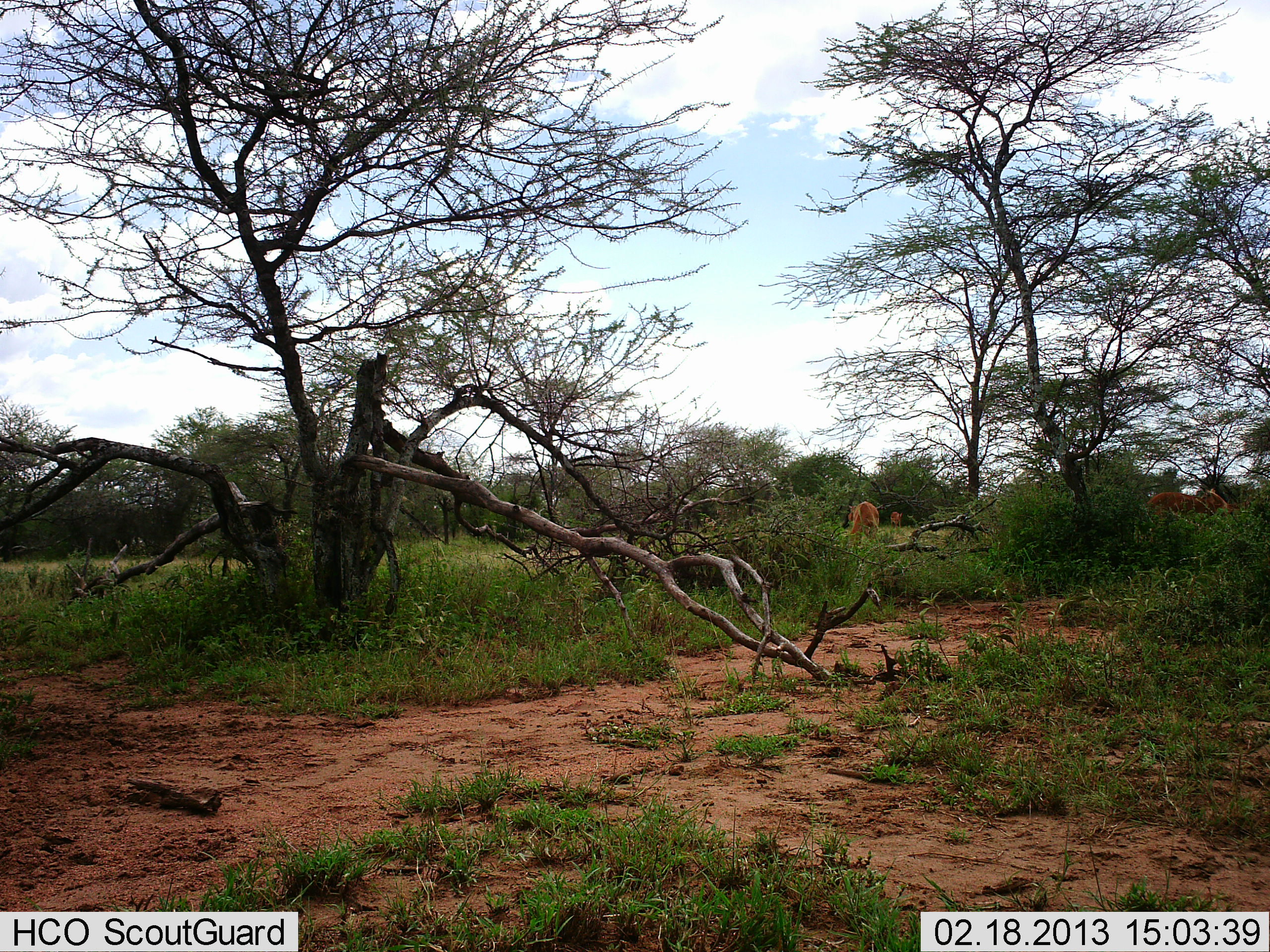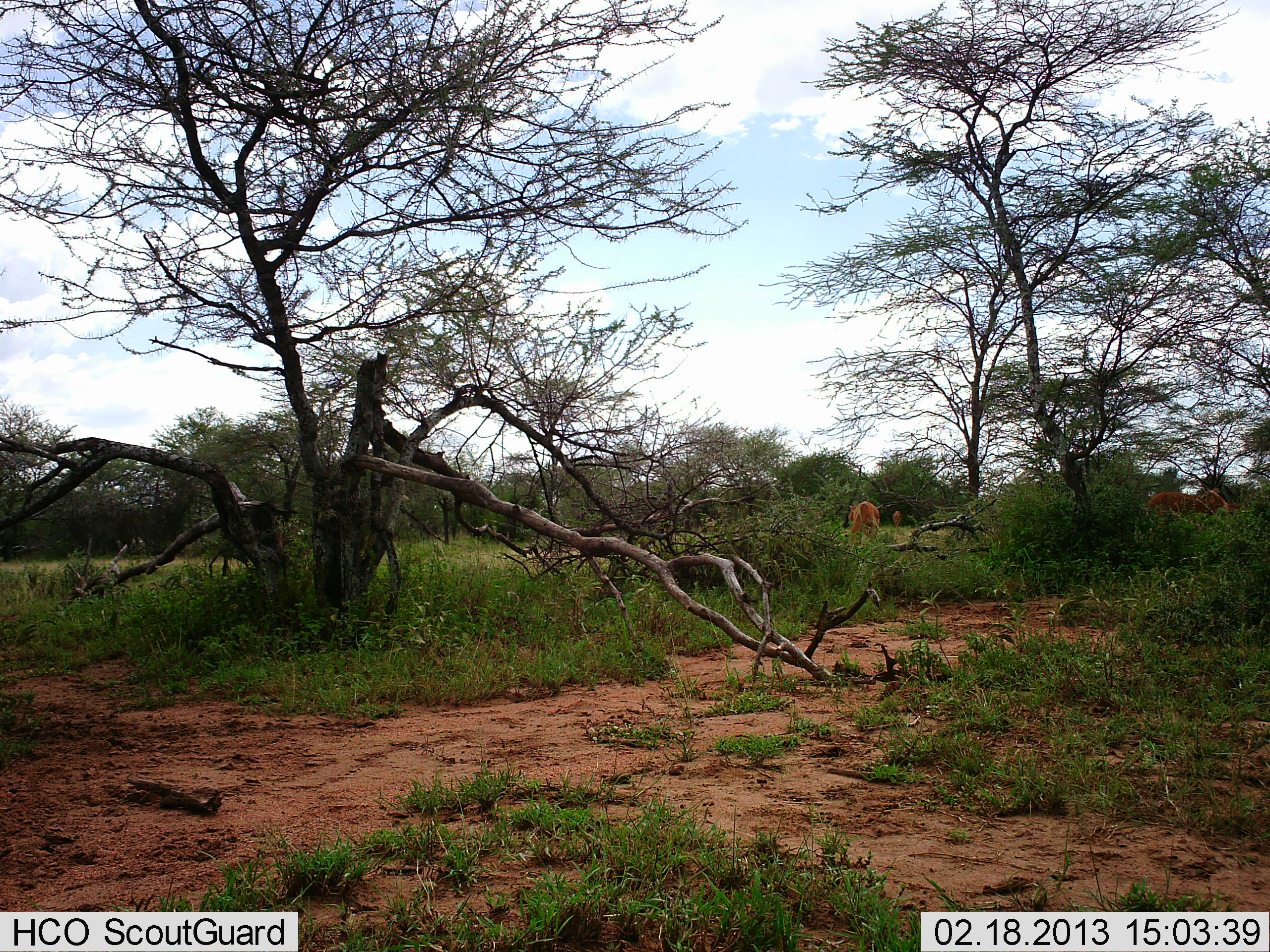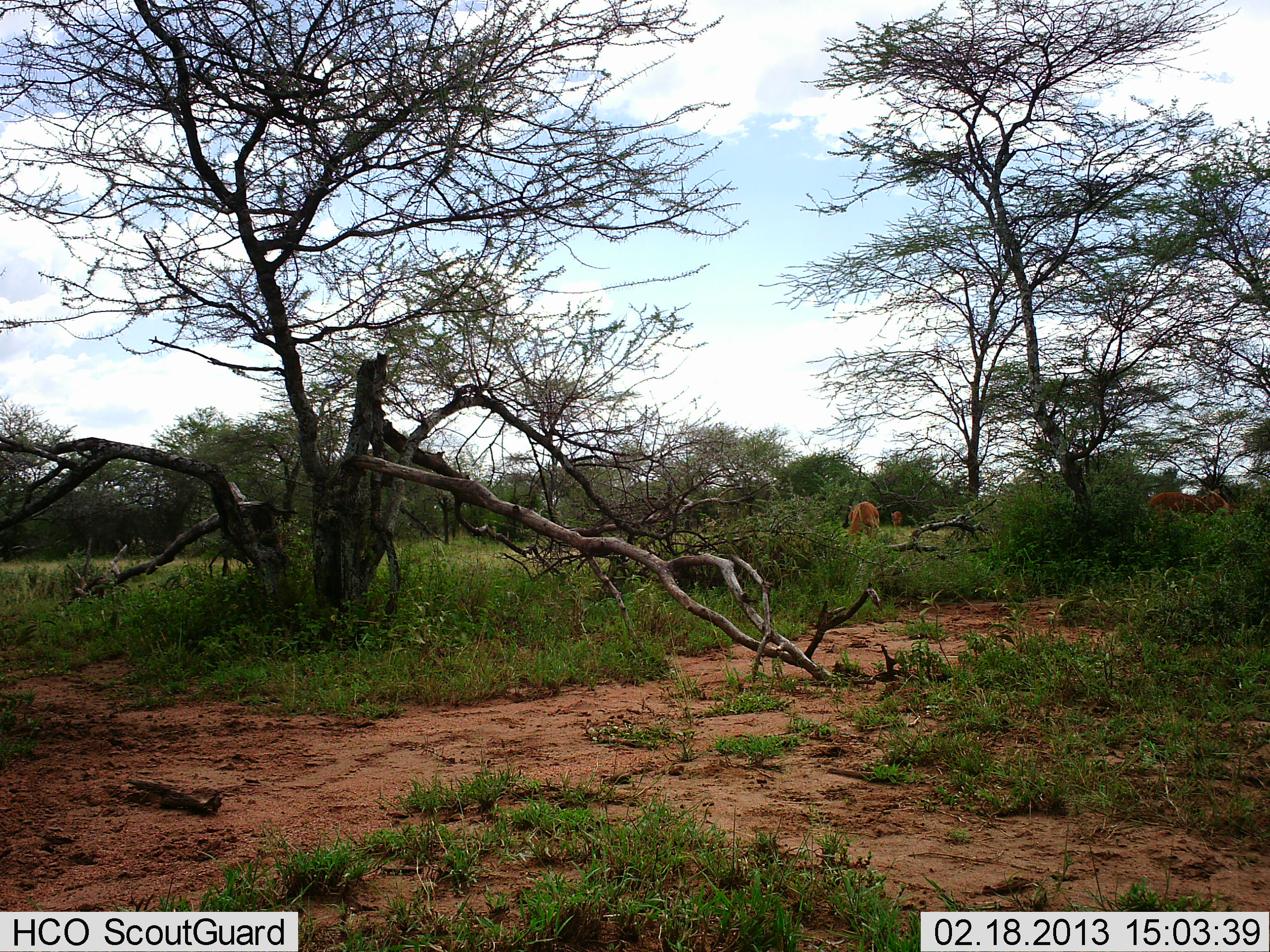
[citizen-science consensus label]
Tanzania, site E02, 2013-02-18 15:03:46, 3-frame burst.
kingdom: Animalia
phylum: Chordata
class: Mammalia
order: Artiodactyla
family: Bovidae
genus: Aepyceros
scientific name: Aepyceros melampus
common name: impala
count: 3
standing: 38%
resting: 0%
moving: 12%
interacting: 0%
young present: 0%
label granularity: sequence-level